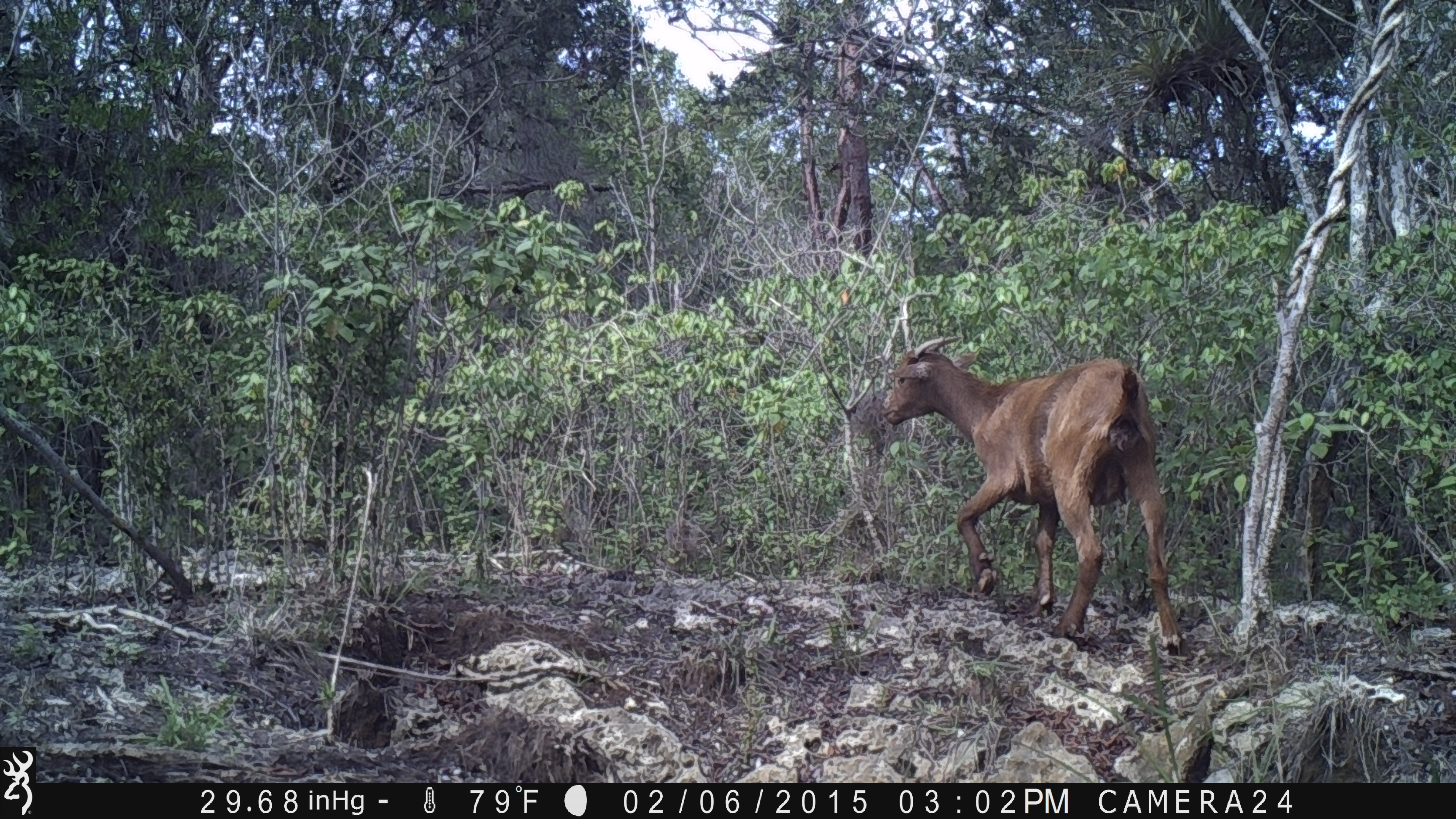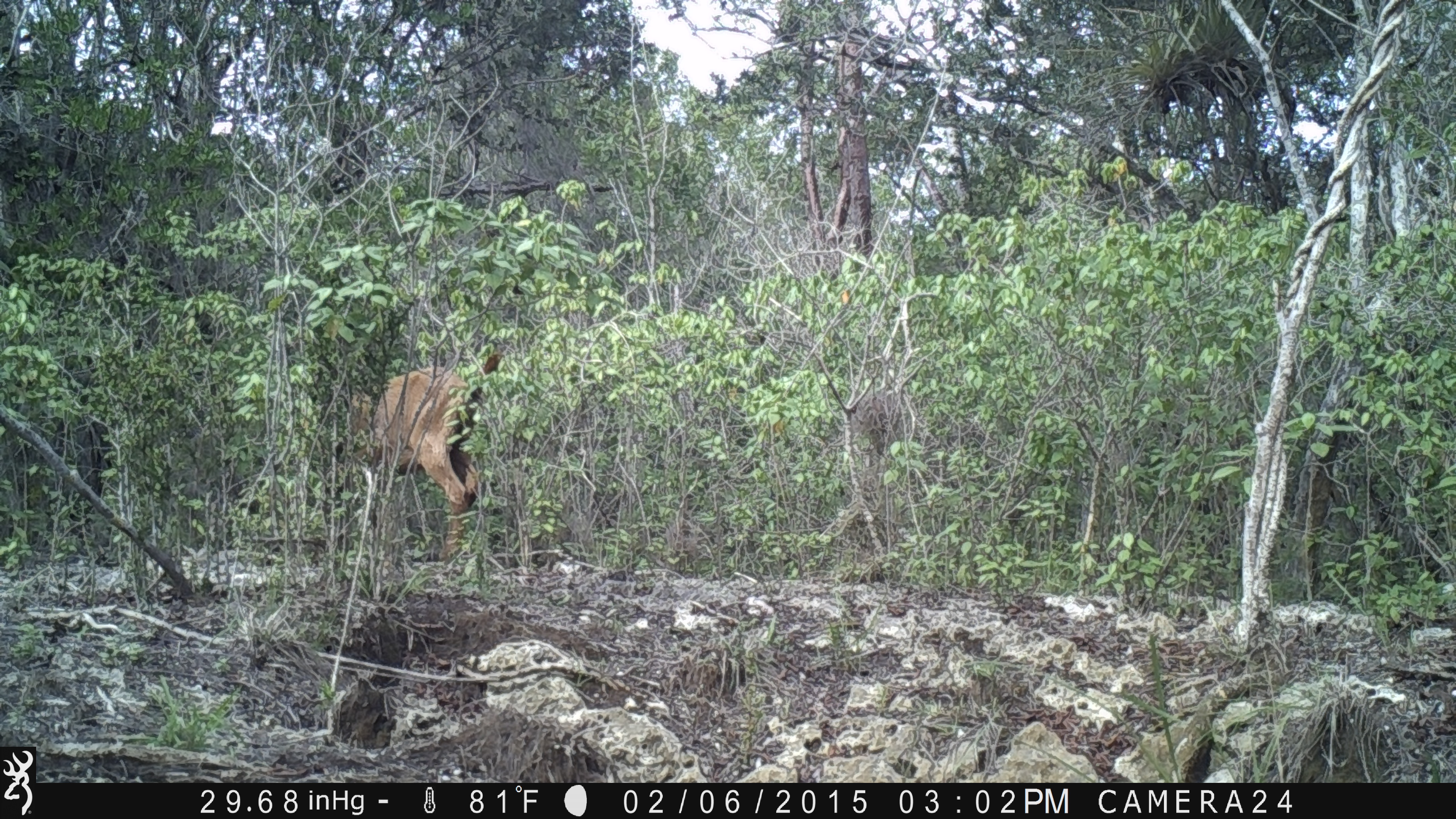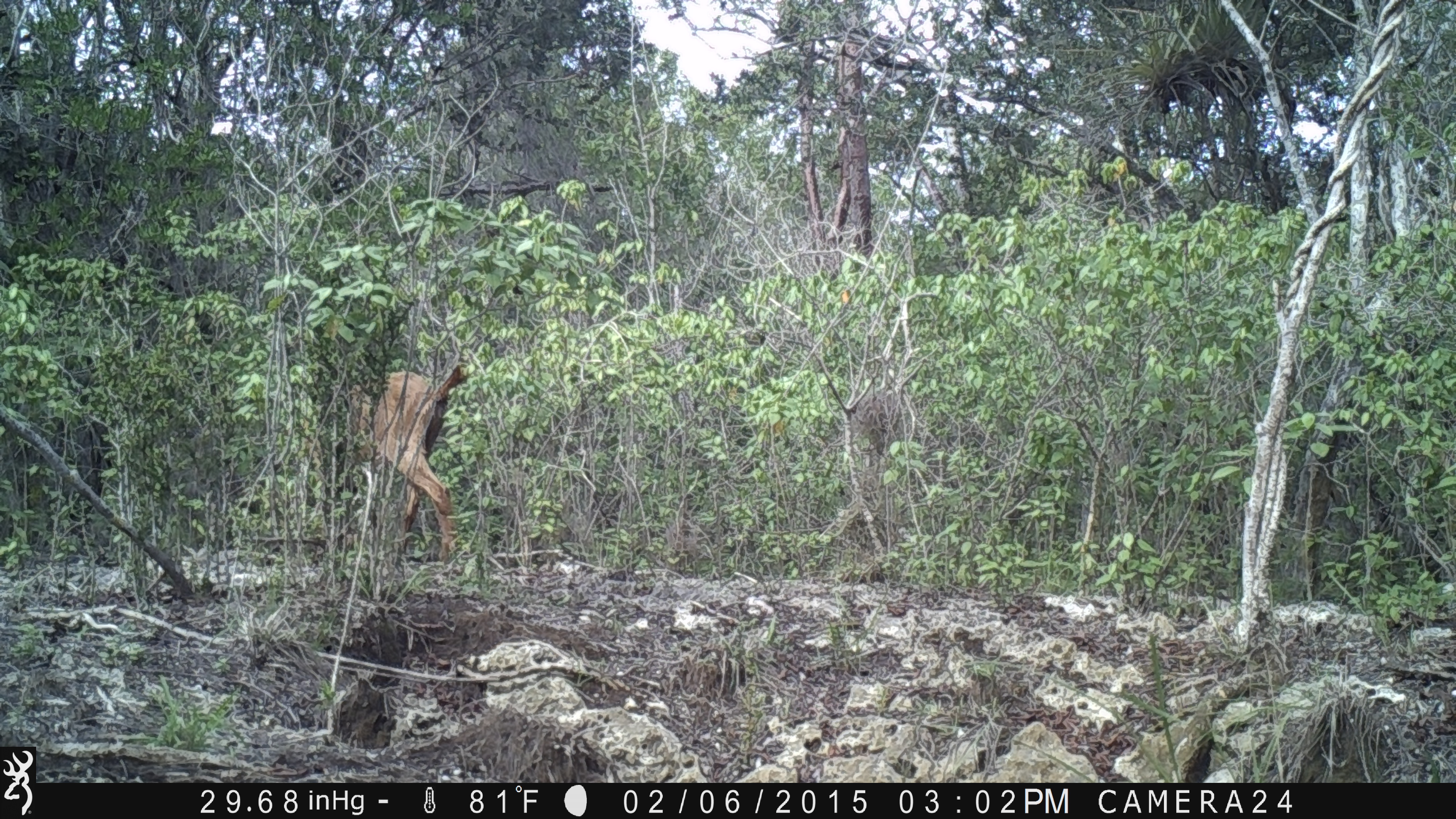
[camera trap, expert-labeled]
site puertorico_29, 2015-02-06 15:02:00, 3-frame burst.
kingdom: Animalia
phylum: Chordata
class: Mammalia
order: Artiodactyla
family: Bovidae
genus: Capra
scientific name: Capra hircus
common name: goat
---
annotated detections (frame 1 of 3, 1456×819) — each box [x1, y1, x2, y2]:
goat: [876, 340, 1189, 653]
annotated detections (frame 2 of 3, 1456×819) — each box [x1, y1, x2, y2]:
goat: [347, 348, 502, 571]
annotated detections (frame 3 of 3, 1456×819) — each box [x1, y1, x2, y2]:
goat: [355, 361, 469, 571]